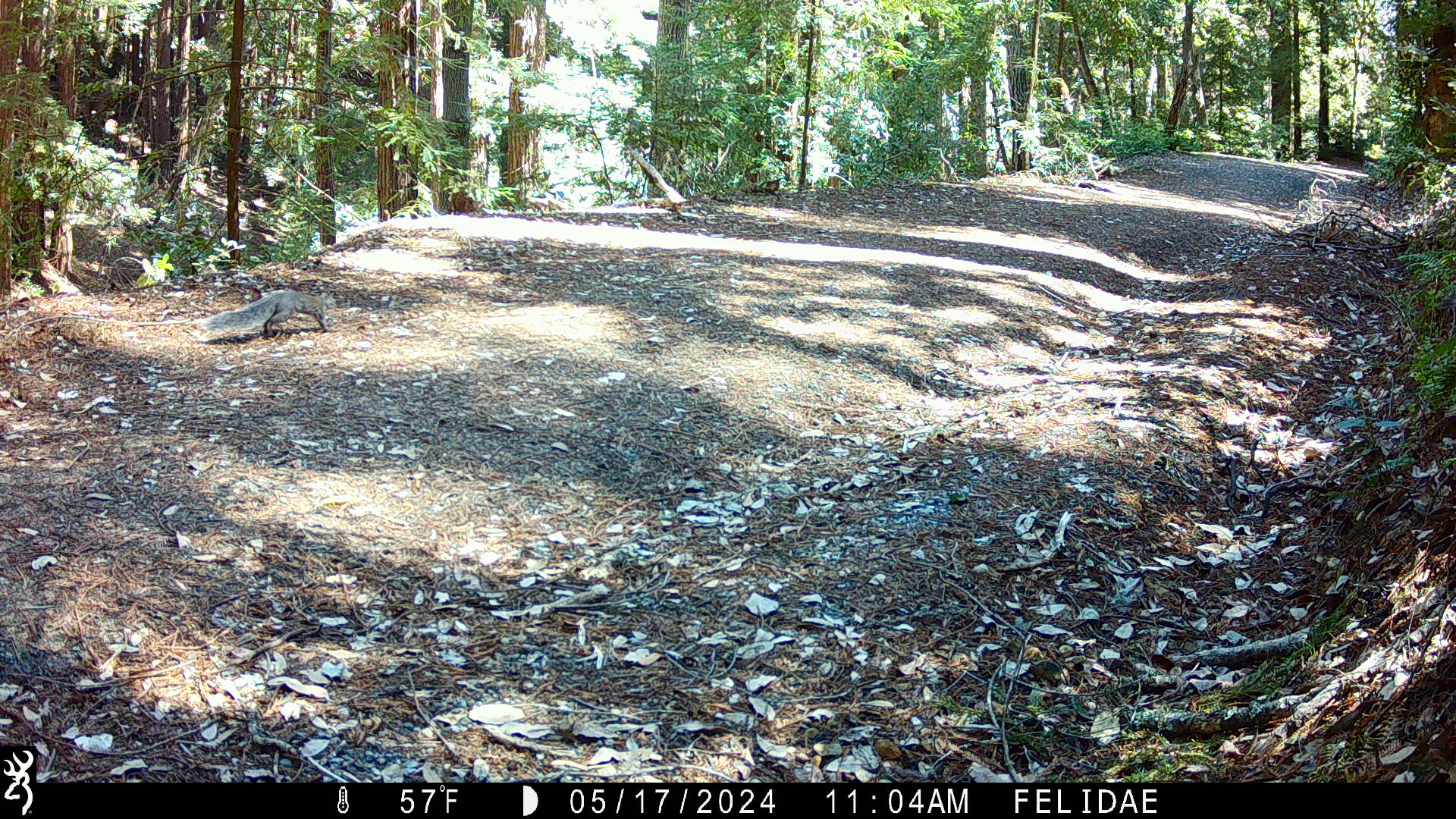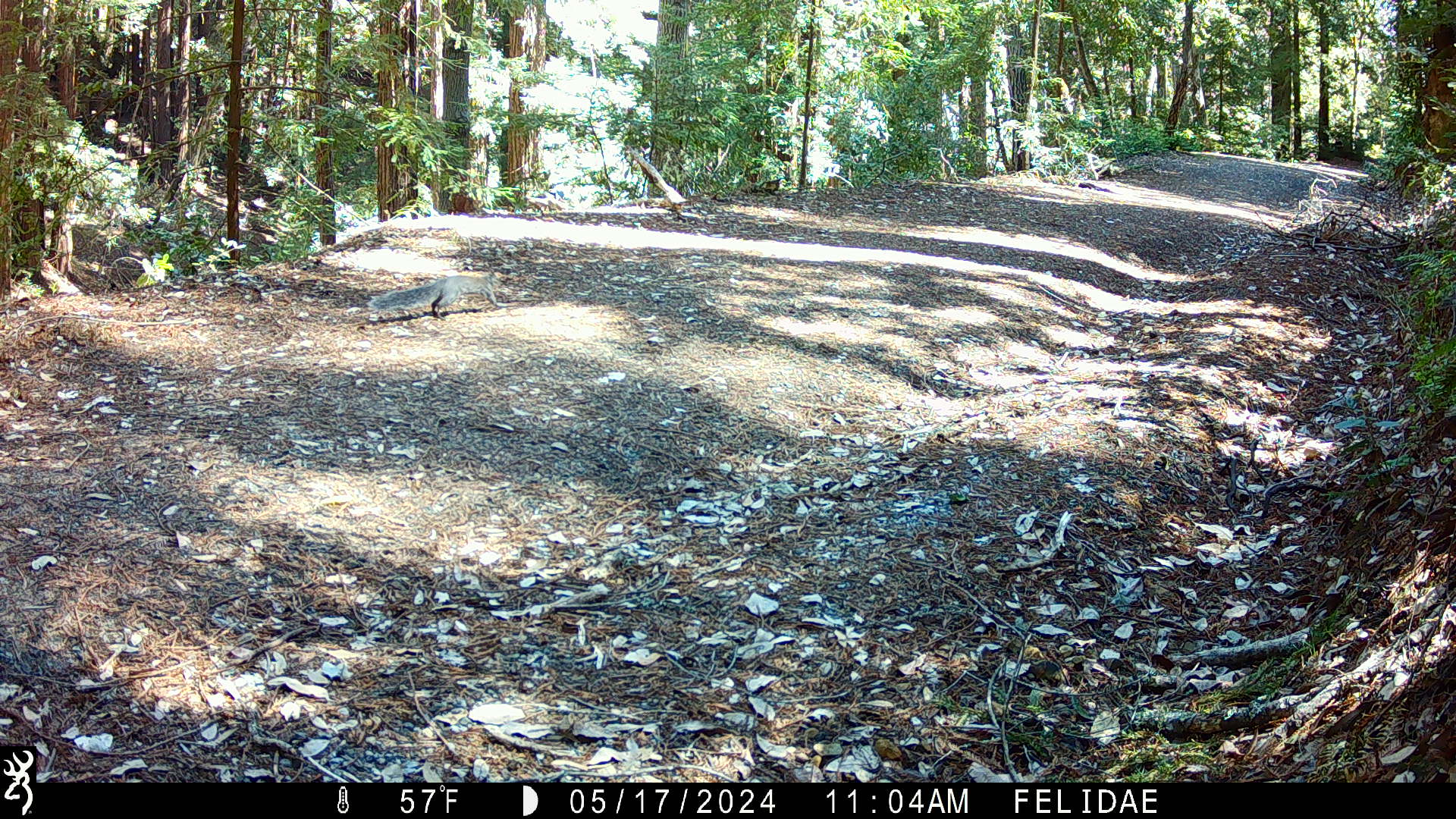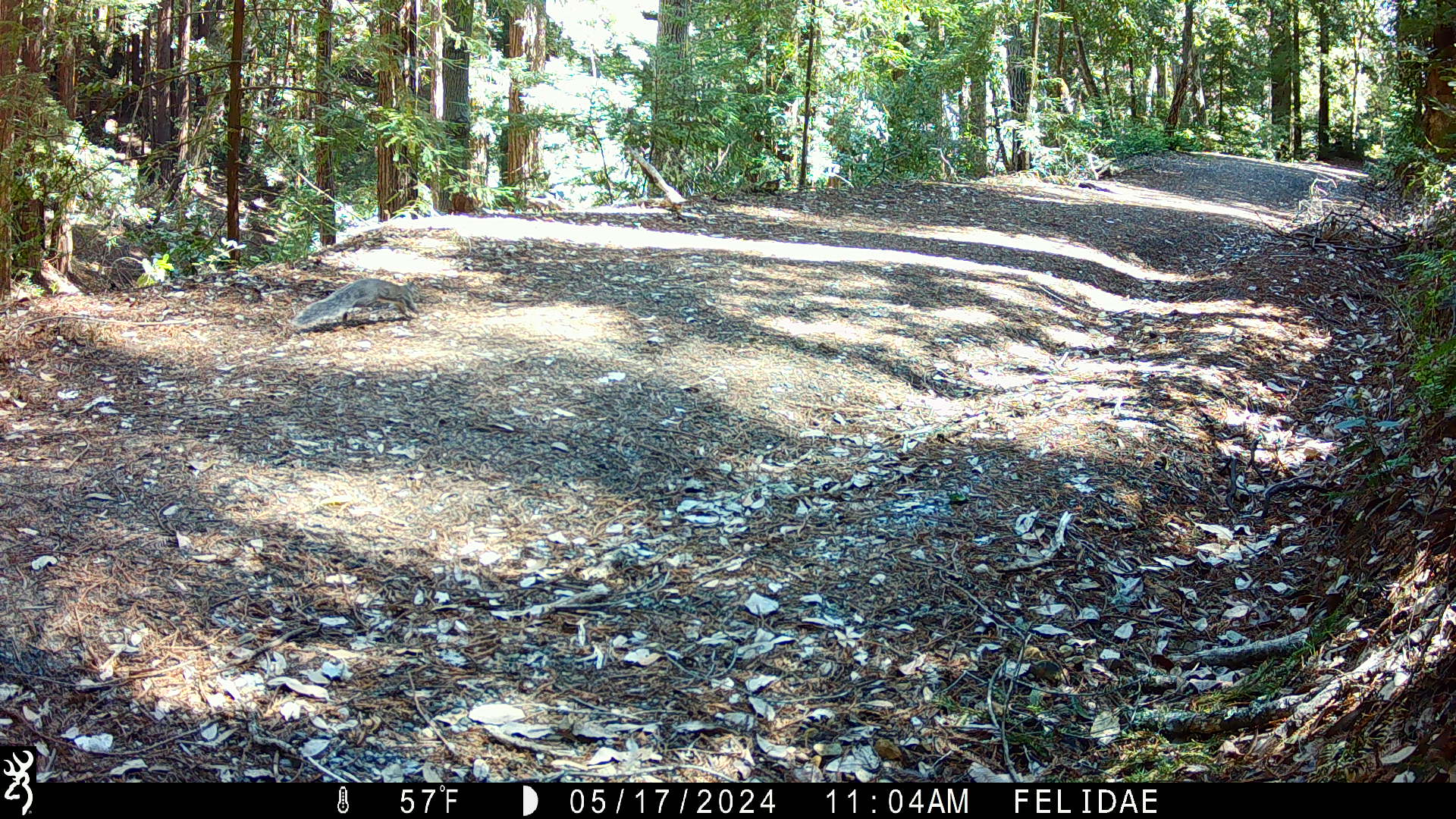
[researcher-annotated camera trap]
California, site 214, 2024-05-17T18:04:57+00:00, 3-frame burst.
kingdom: Animalia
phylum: Chordata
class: Mammalia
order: Rodentia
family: Sciuridae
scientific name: Sciuridae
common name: squirrel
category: unknown squirrel